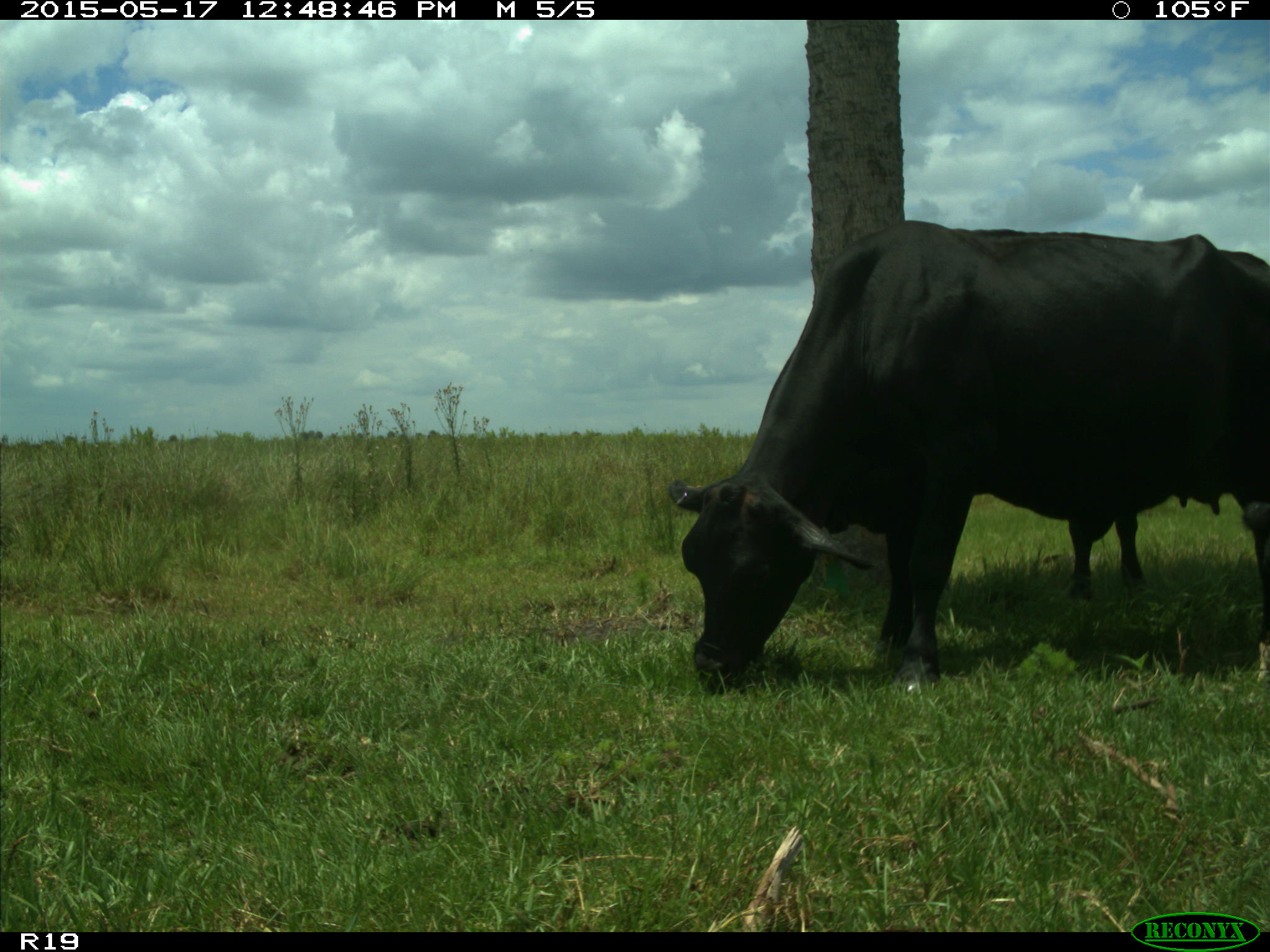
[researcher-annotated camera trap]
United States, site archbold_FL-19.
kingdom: Animalia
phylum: Chordata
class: Mammalia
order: Artiodactyla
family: Bovidae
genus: Bos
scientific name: Bos taurus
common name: domestic cow